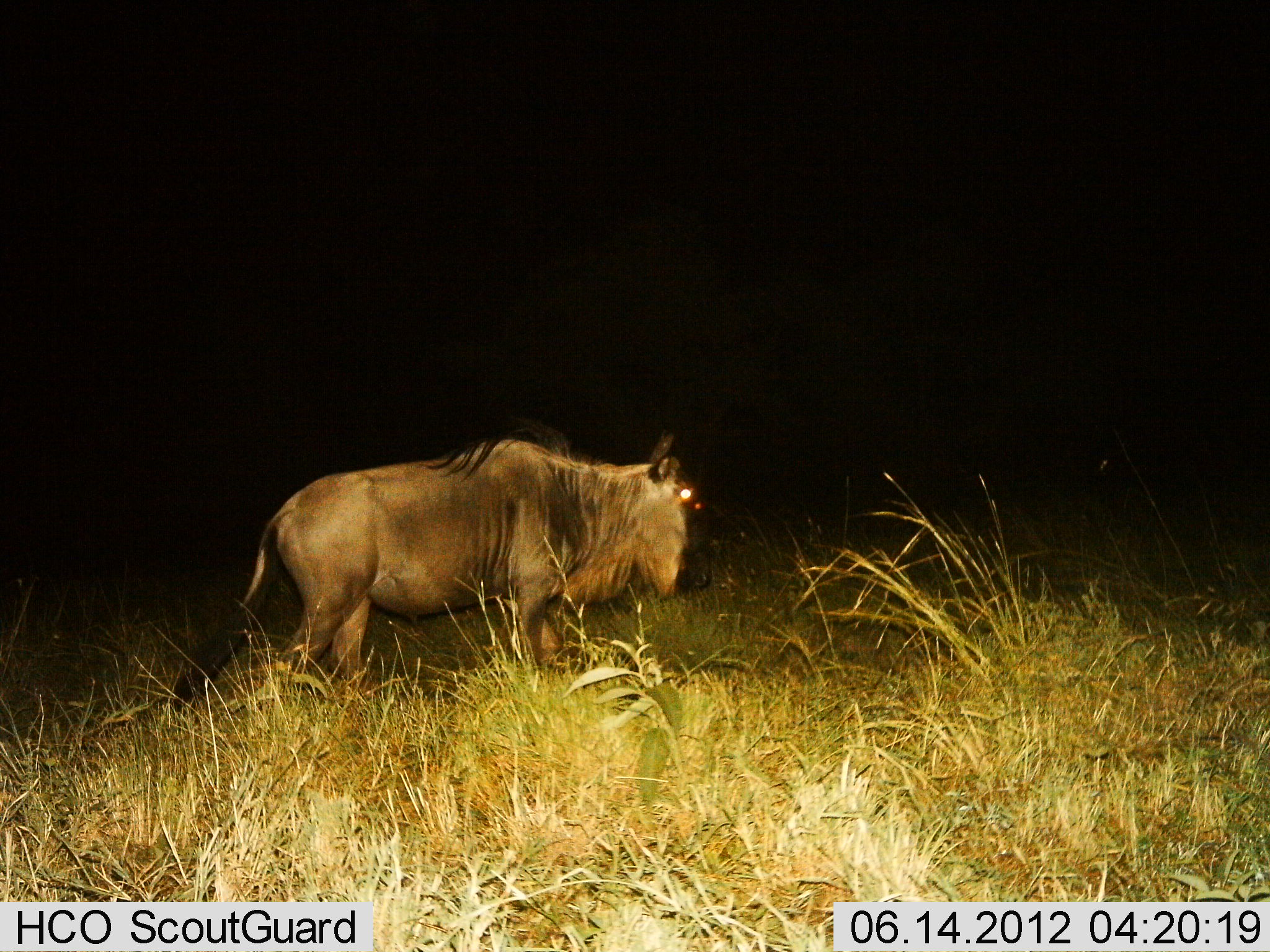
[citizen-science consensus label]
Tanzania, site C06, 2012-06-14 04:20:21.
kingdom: Animalia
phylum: Chordata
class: Mammalia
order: Artiodactyla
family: Bovidae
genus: Connochaetes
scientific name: Connochaetes taurinus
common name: blue wildebeest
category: wildebeest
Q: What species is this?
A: Wildebeest (blue wildebeest) (Connochaetes taurinus).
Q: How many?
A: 1.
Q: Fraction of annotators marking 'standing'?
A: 30%.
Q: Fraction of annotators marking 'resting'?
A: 0%.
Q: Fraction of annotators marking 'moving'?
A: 70%.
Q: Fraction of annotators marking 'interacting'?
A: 0%.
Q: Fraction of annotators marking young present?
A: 0%.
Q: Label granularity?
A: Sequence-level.